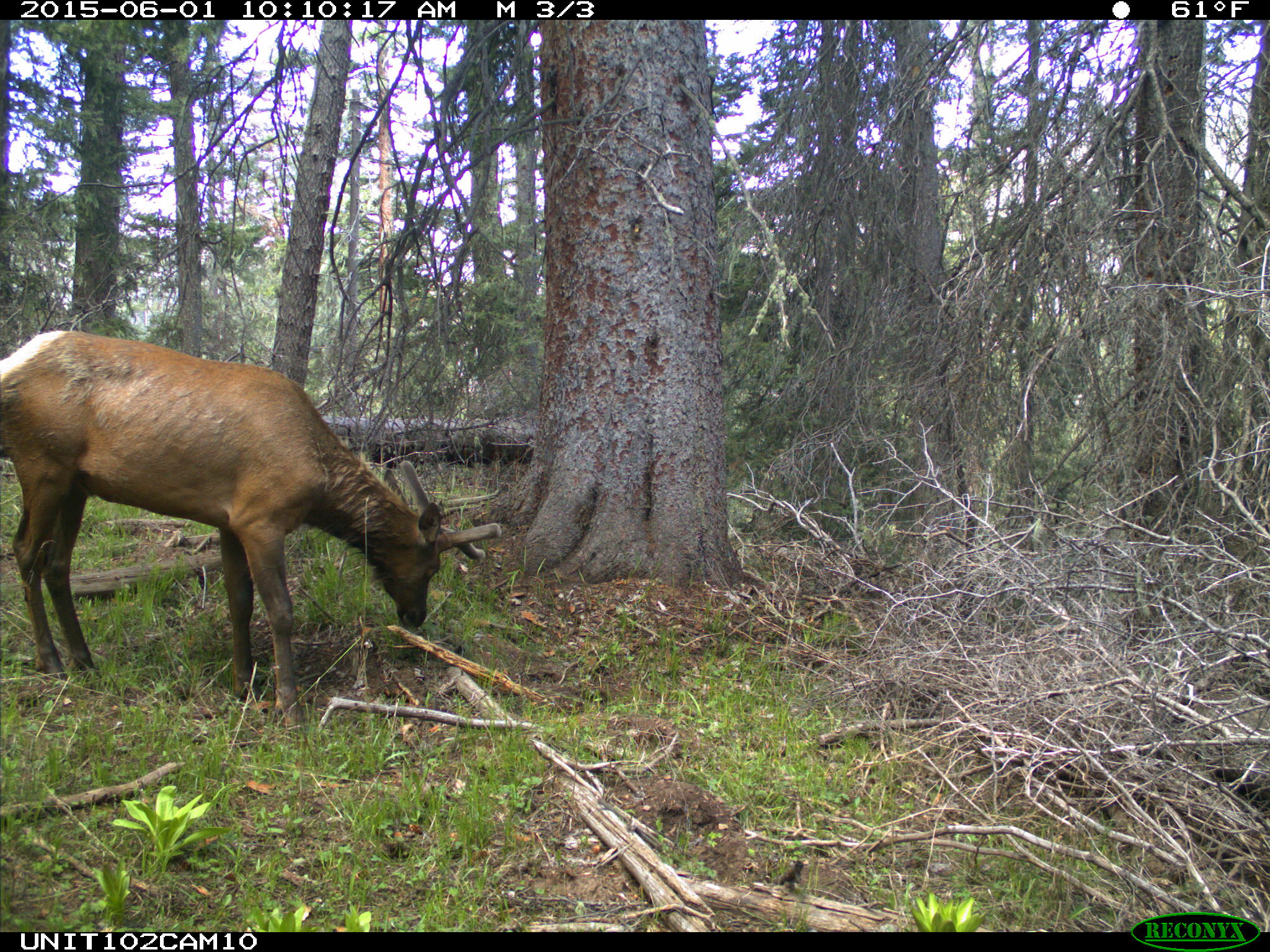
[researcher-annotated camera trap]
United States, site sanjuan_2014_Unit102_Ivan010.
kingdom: Animalia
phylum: Chordata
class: Mammalia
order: Artiodactyla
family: Cervidae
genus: Cervus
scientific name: Cervus elaphus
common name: red deer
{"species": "Cervus elaphus (red deer)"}